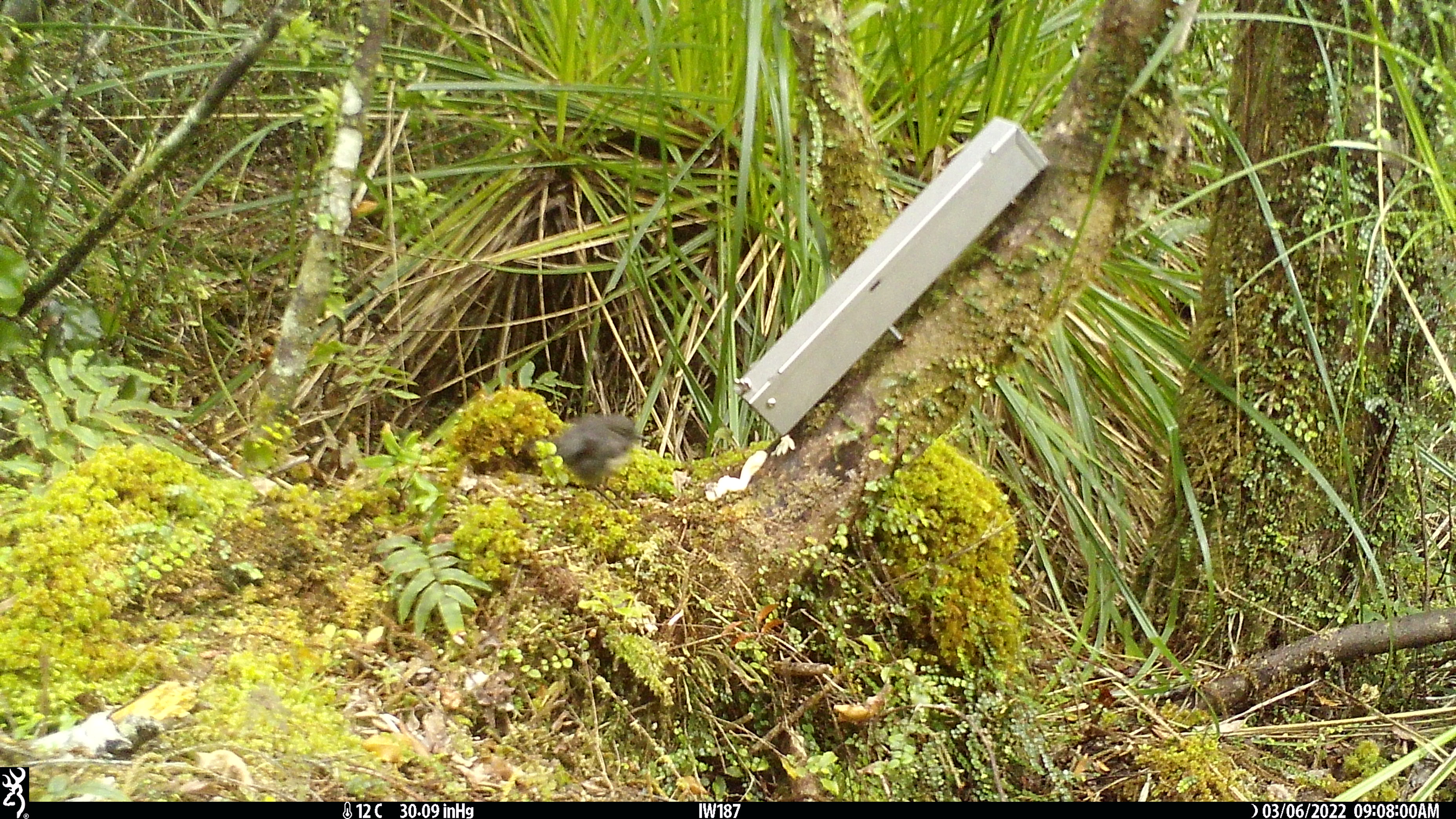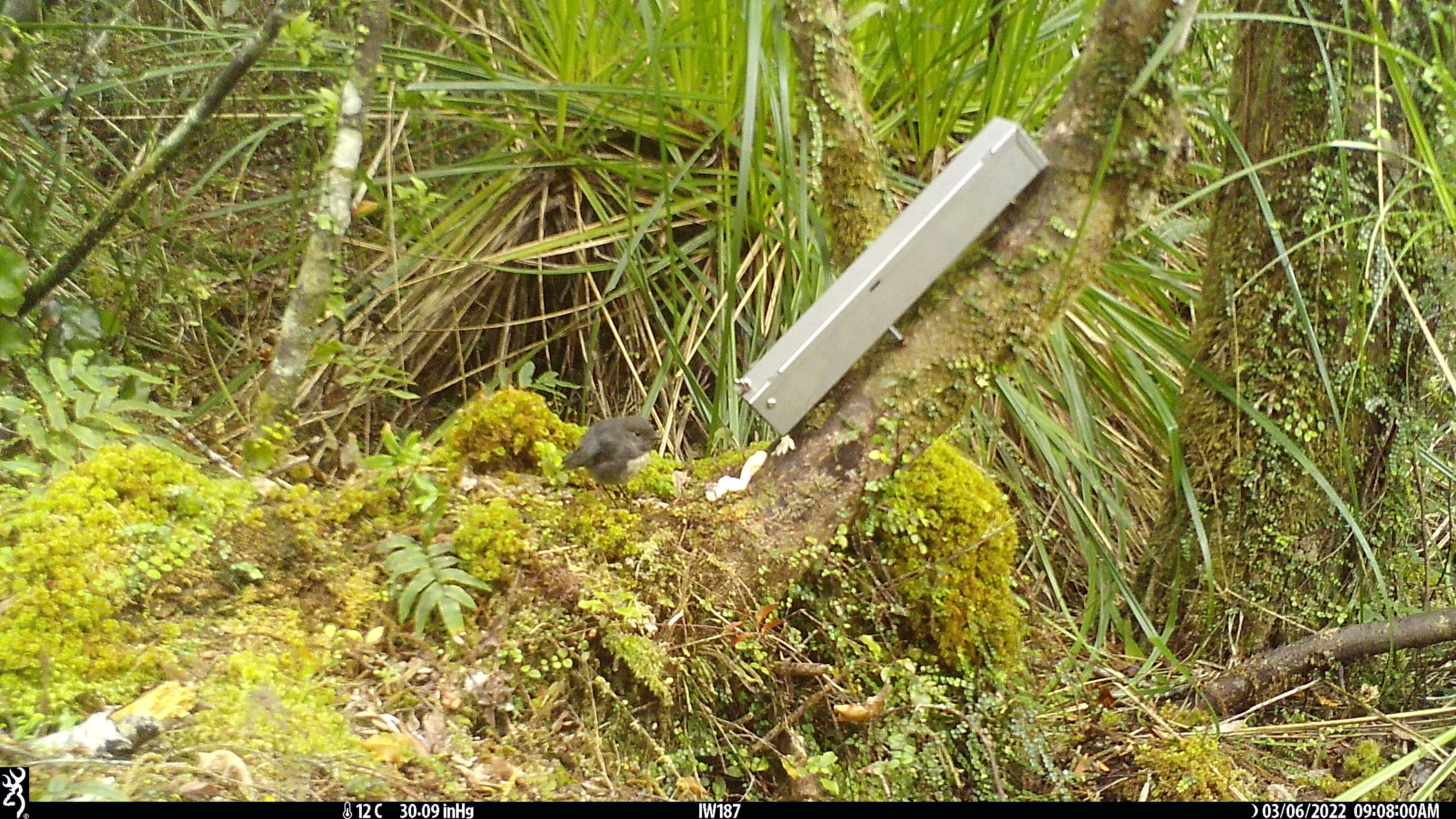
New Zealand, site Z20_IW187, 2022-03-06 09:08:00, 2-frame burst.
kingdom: Animalia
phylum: Chordata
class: Aves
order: Passeriformes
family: Petroicidae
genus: Petroica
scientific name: Petroica macrocephala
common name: tomtit